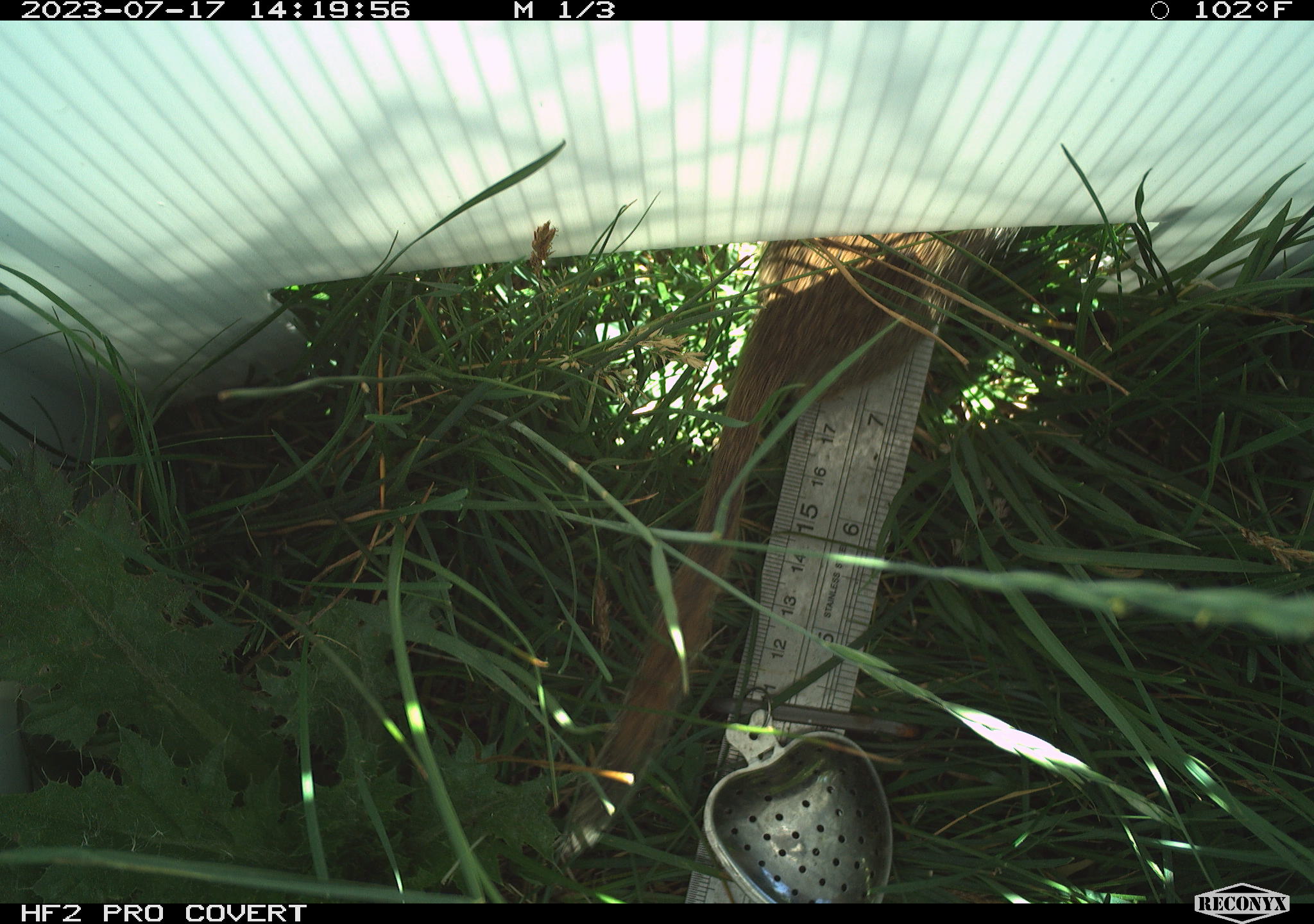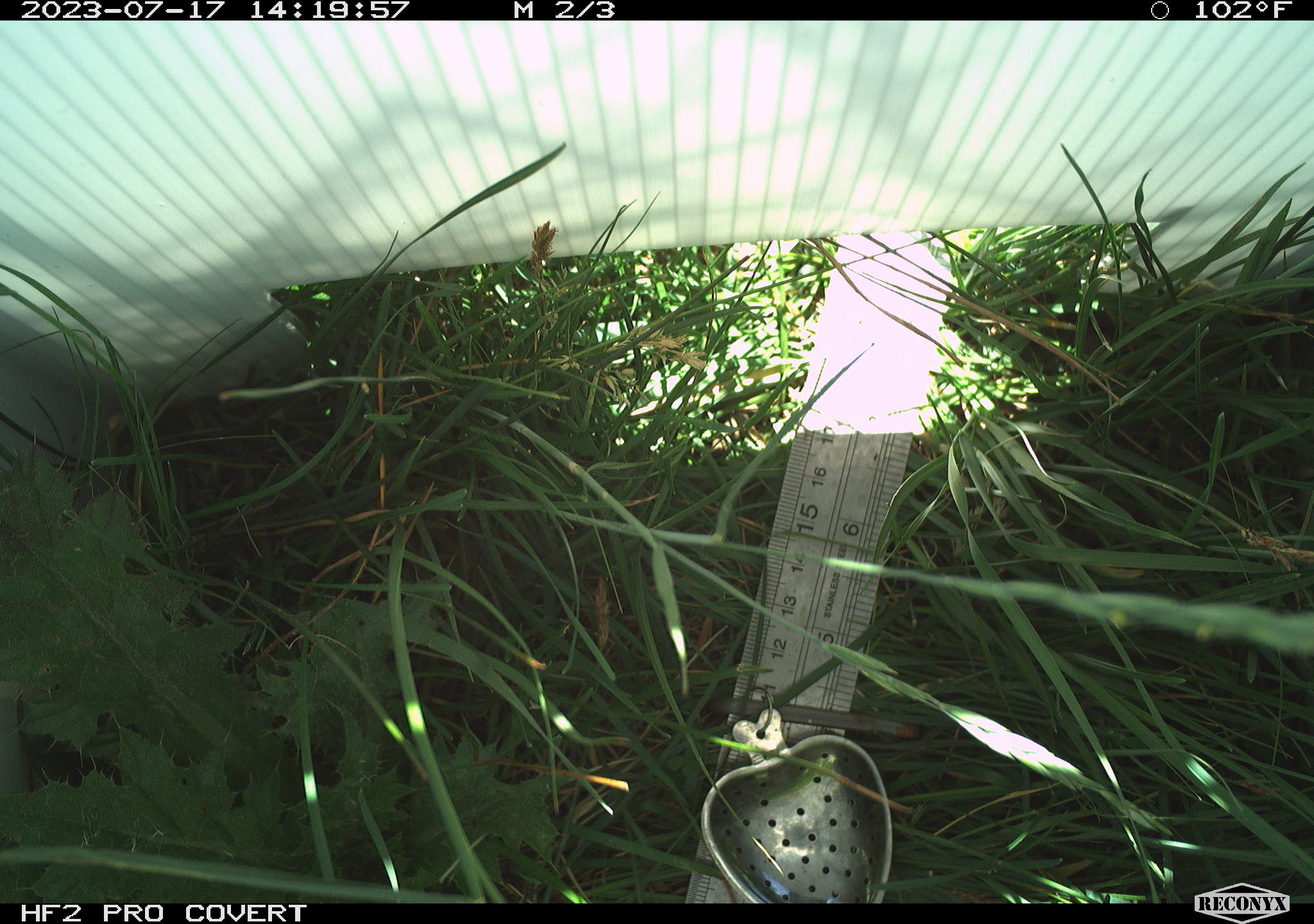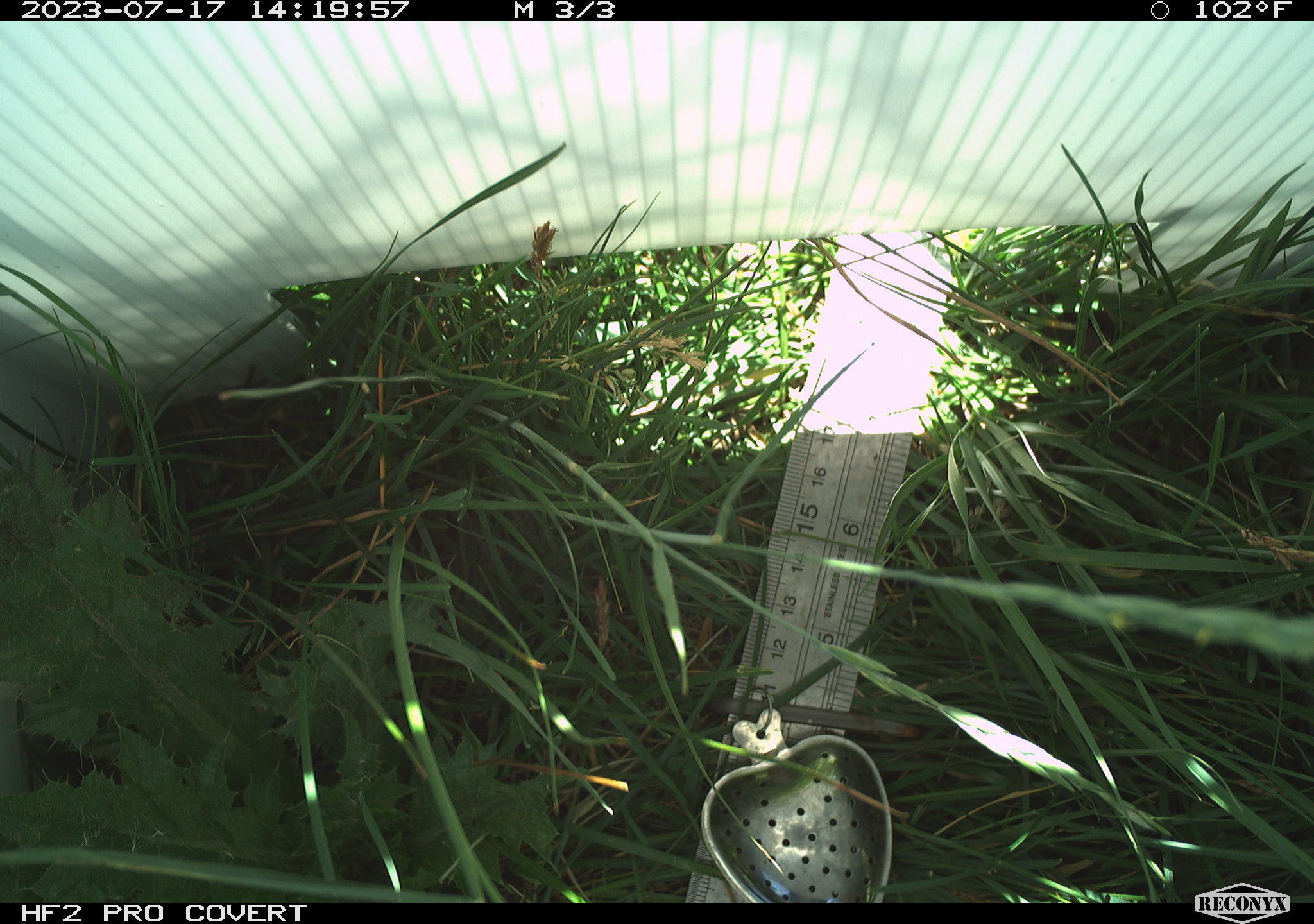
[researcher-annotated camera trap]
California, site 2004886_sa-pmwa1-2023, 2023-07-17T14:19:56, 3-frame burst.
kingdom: Animalia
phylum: Chordata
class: Mammalia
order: Rodentia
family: Sciuridae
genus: Urocitellus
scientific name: Urocitellus beldingi beldingi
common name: belding's ground squirrel